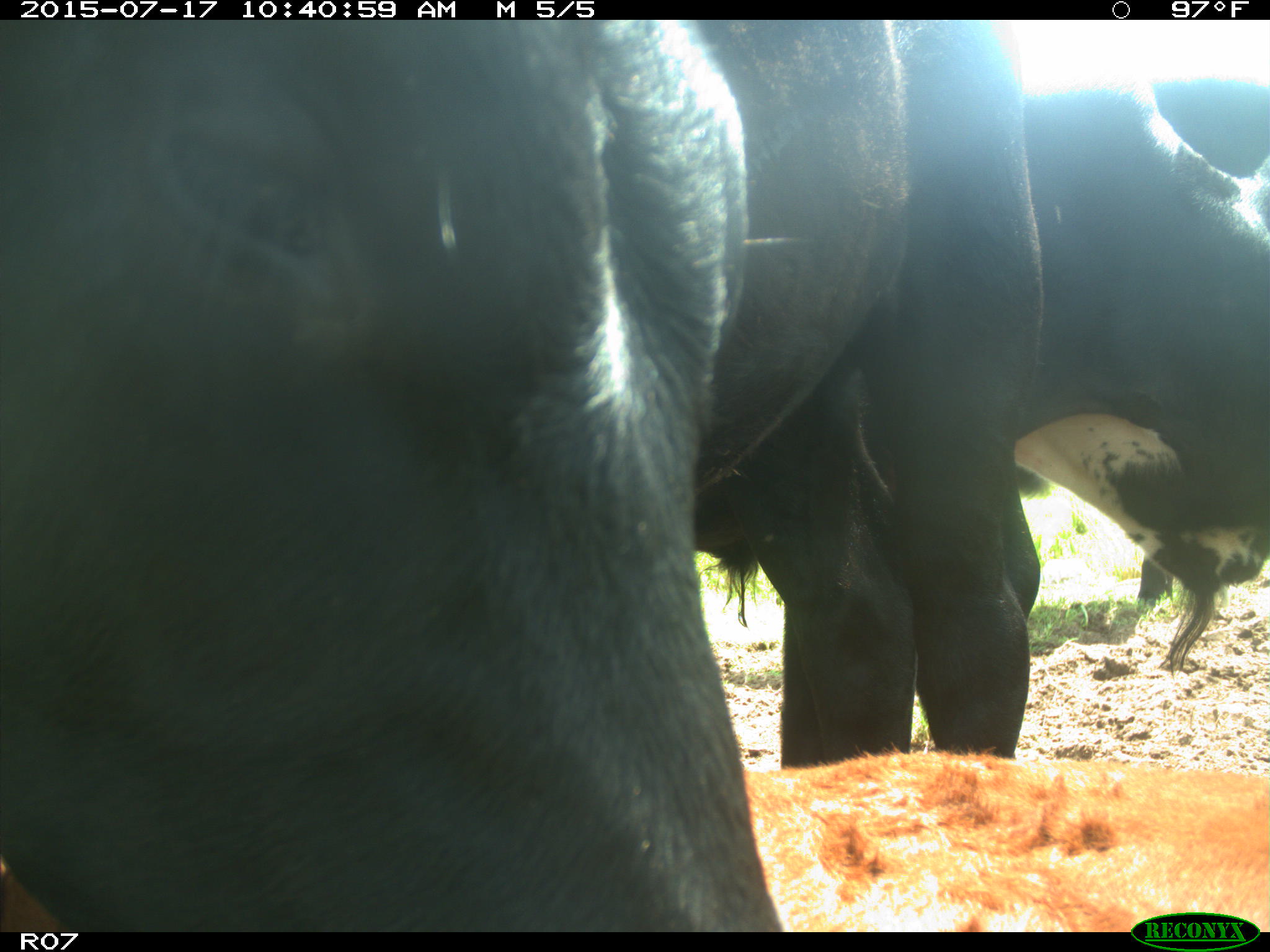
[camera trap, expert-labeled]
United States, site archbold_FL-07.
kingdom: Animalia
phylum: Chordata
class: Mammalia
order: Artiodactyla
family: Bovidae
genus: Bos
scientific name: Bos taurus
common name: domestic cow